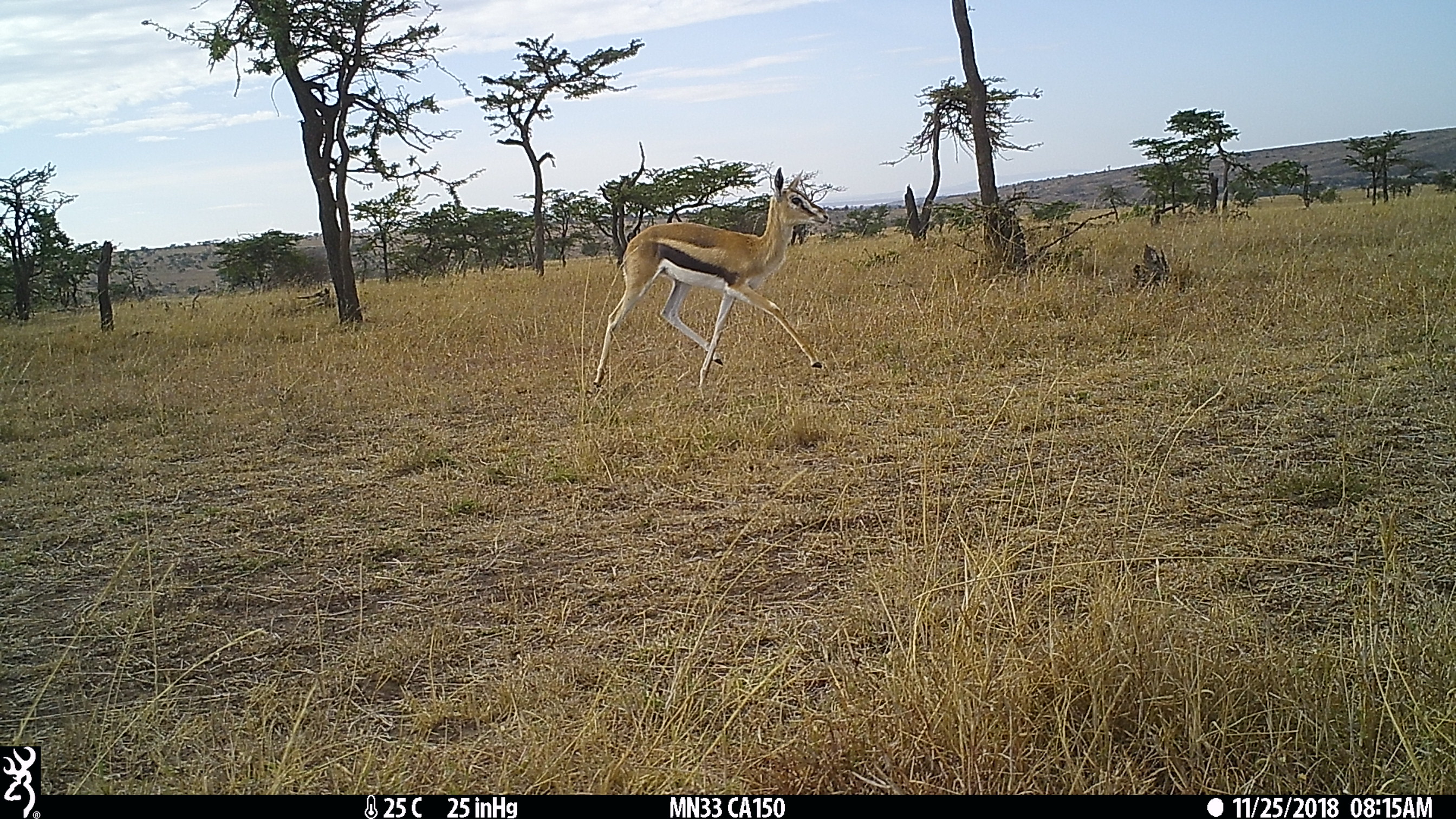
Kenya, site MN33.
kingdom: Animalia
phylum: Chordata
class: Mammalia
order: Artiodactyla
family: Bovidae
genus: Eudorcas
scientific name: Eudorcas thomsonii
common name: thomon's gazelle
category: gazelle thomsons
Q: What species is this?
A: Gazelle thomsons (thomon's gazelle) (Eudorcas thomsonii).